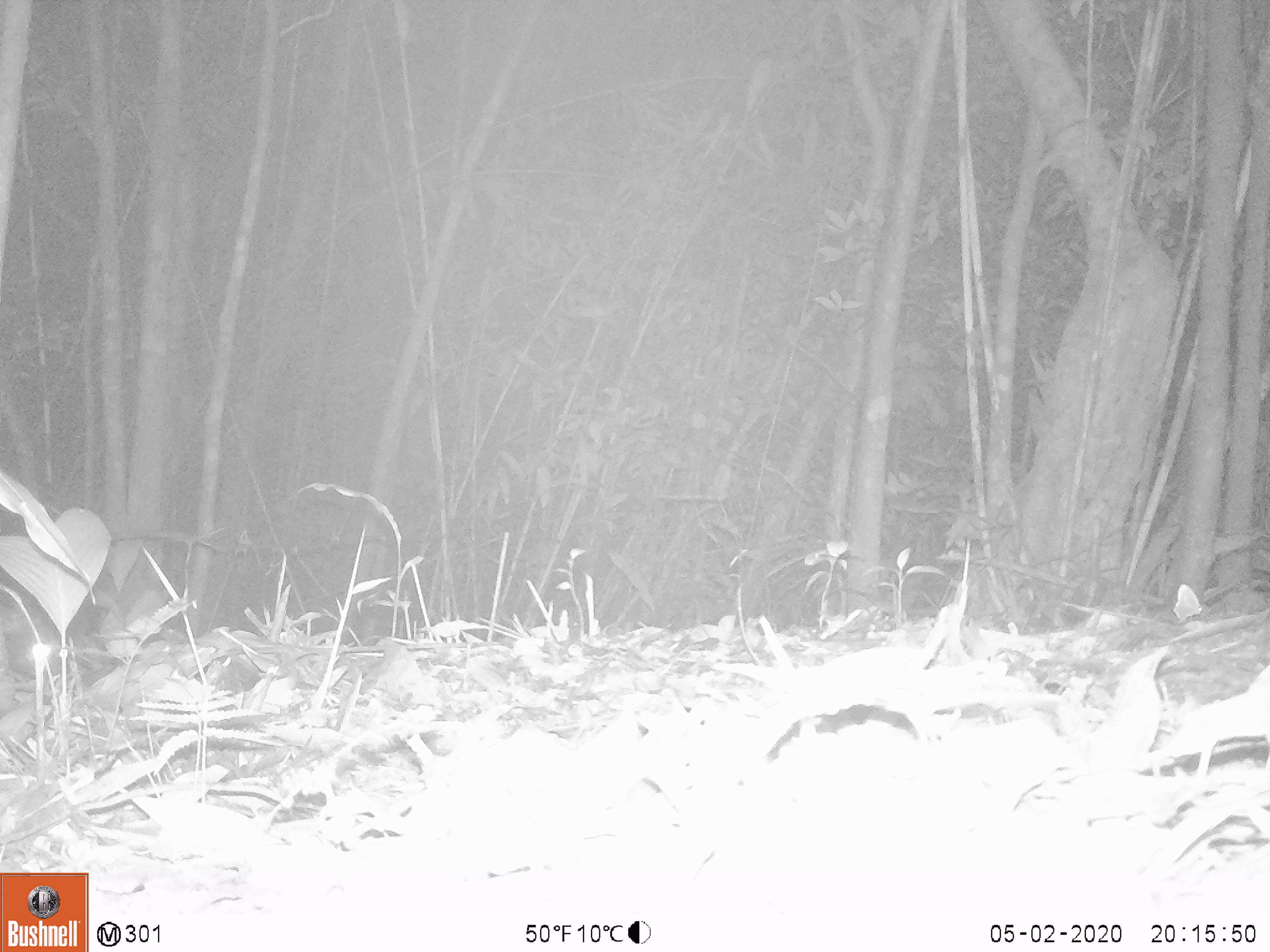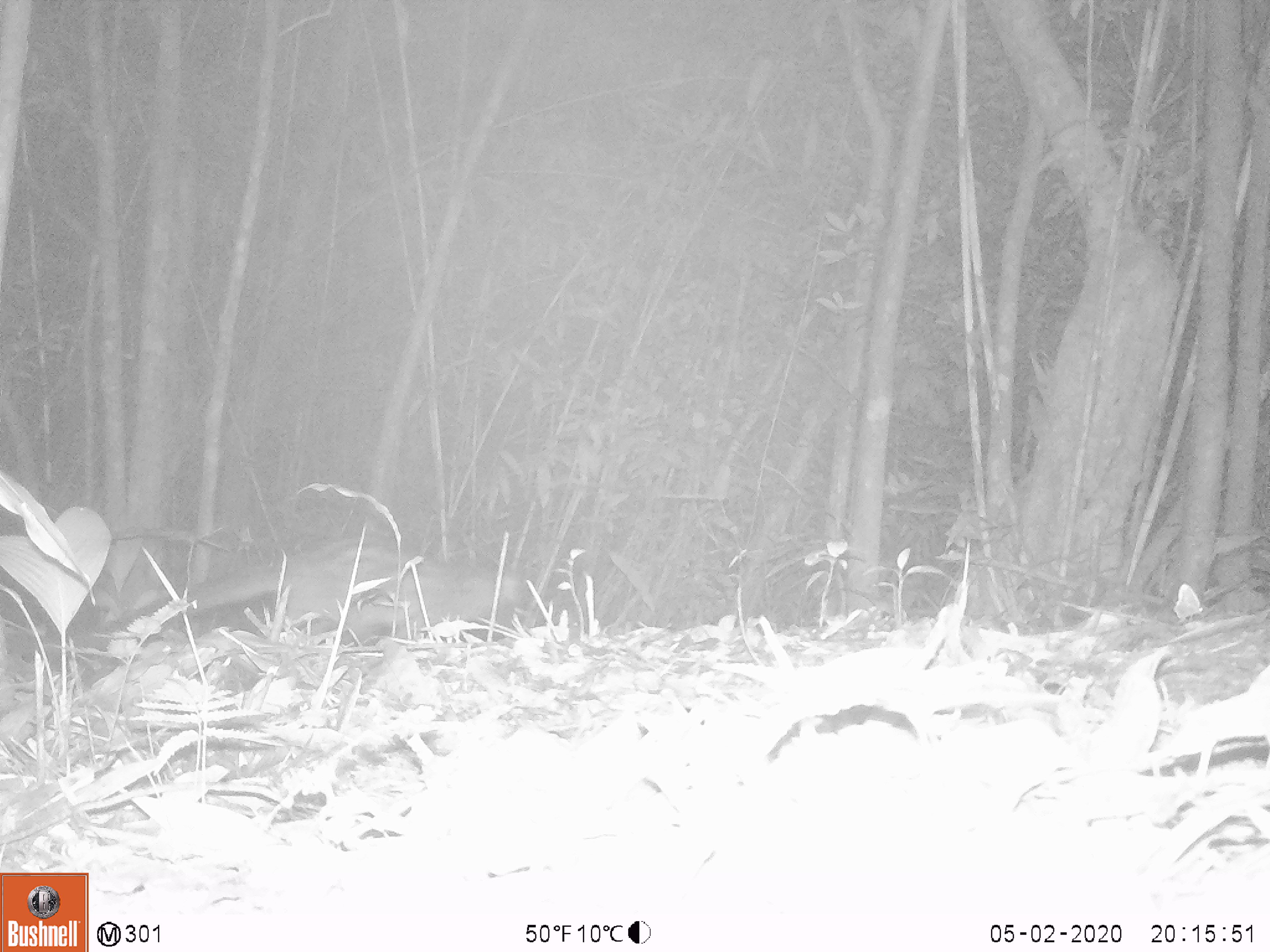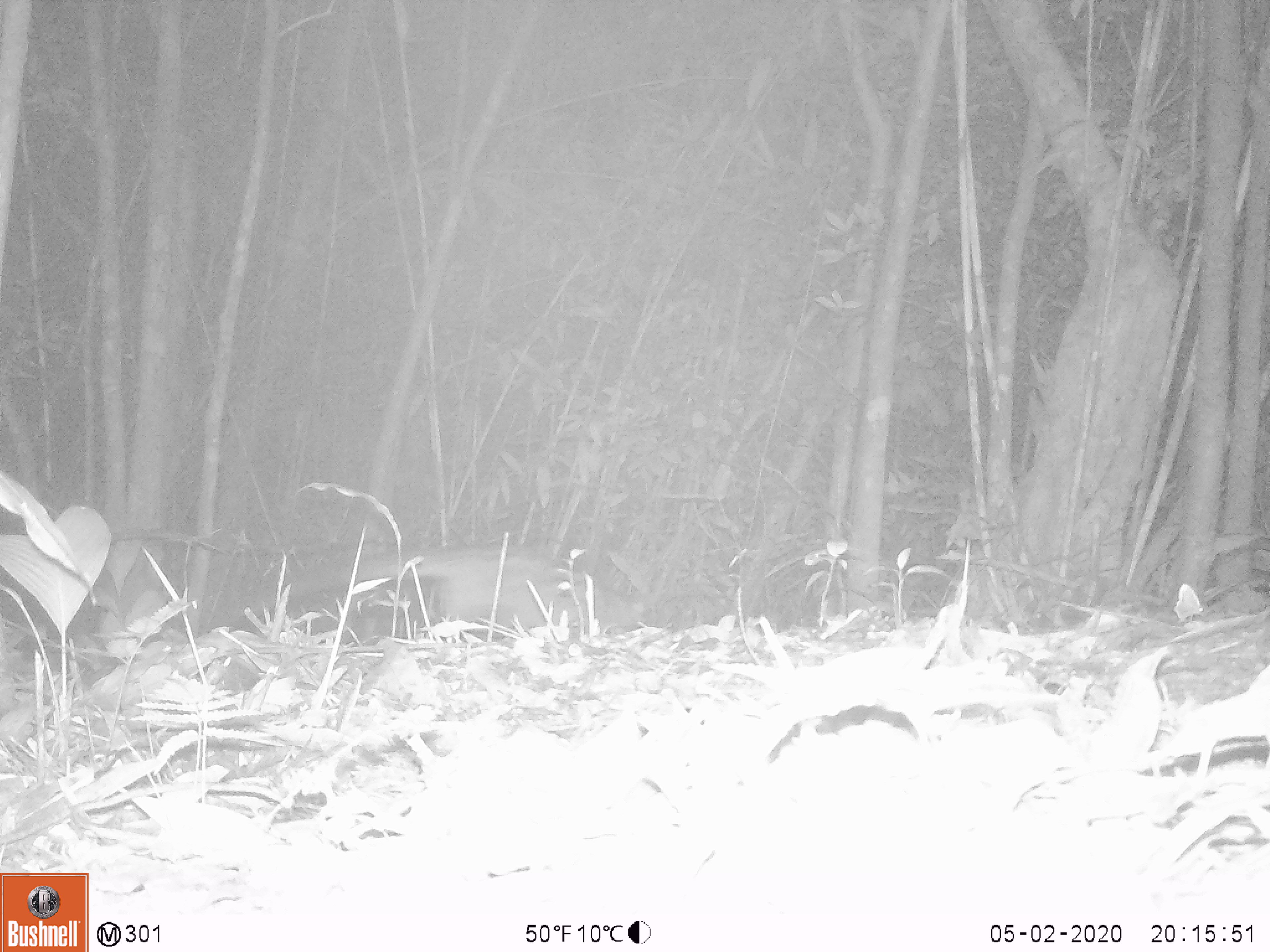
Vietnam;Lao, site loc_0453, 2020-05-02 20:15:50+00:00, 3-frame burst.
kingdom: Animalia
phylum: Chordata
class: Mammalia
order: Carnivora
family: Viverridae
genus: Paradoxurus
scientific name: Paradoxurus hermaphroditus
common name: common palm civet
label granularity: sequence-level